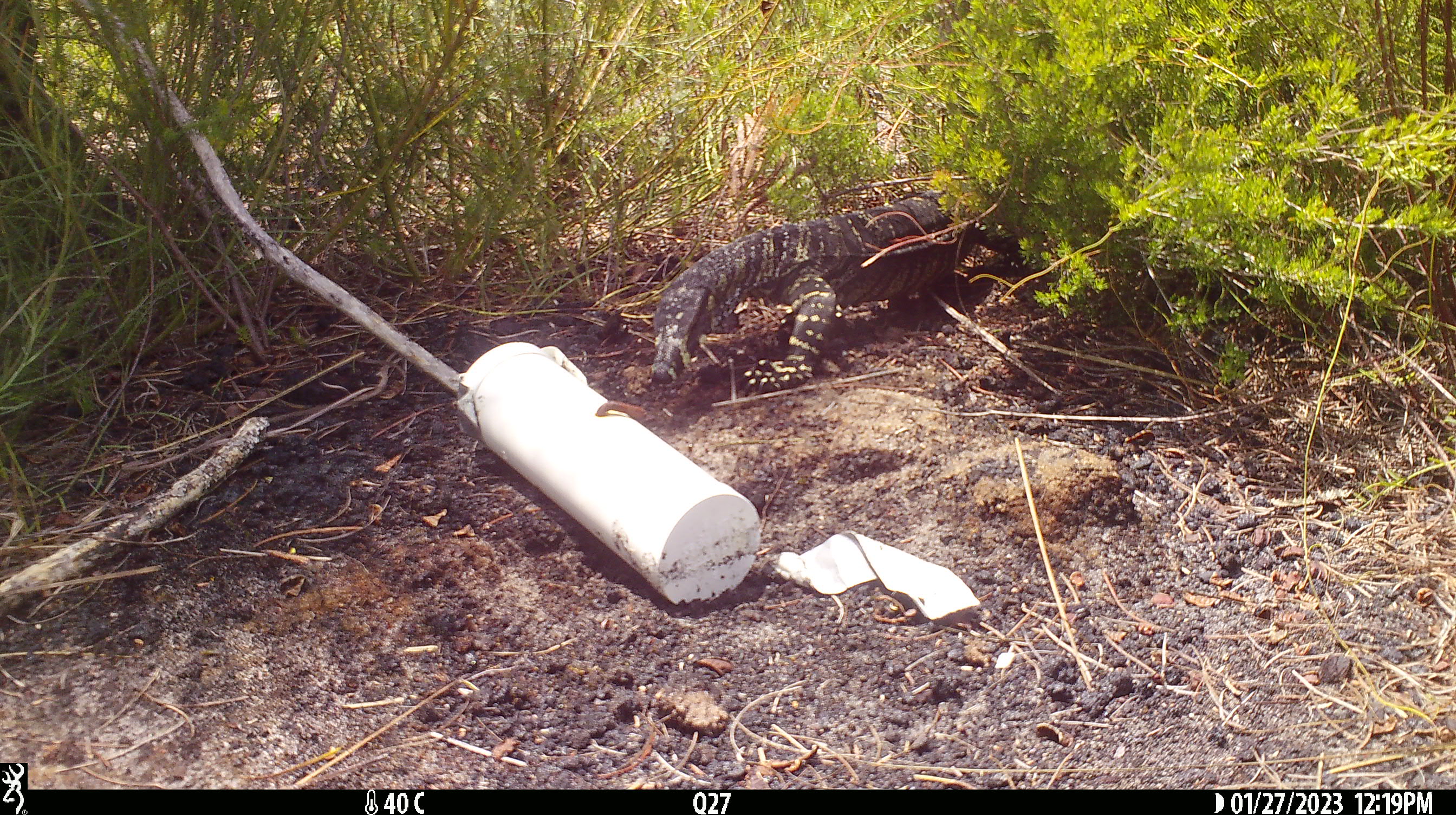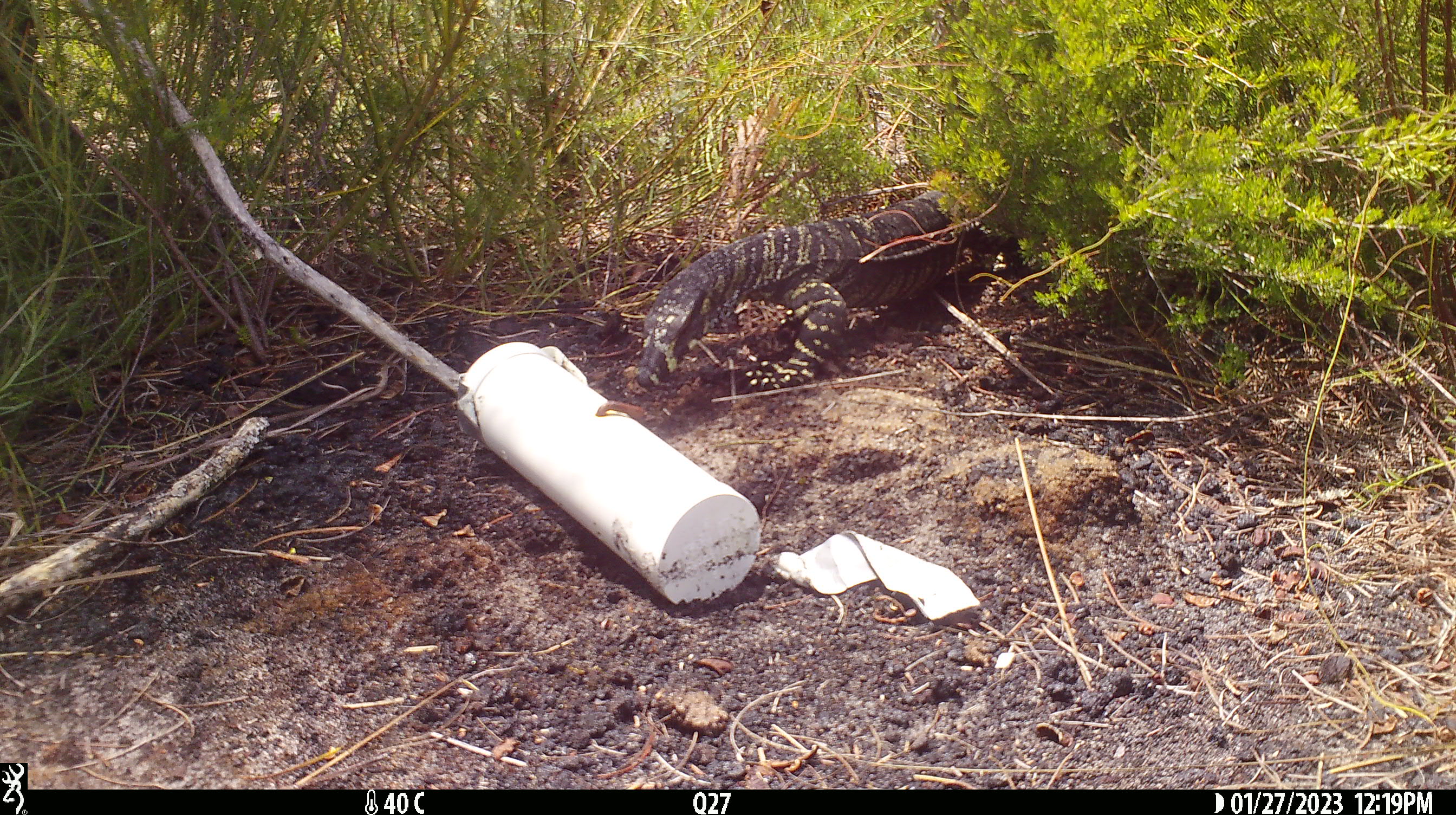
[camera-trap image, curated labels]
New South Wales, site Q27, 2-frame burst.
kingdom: Animalia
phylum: Chordata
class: Reptilia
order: Squamata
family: Varanidae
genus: Varanus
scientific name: Varanus varius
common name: lace monitor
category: goanna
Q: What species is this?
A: Goanna (lace monitor) (Varanus varius).